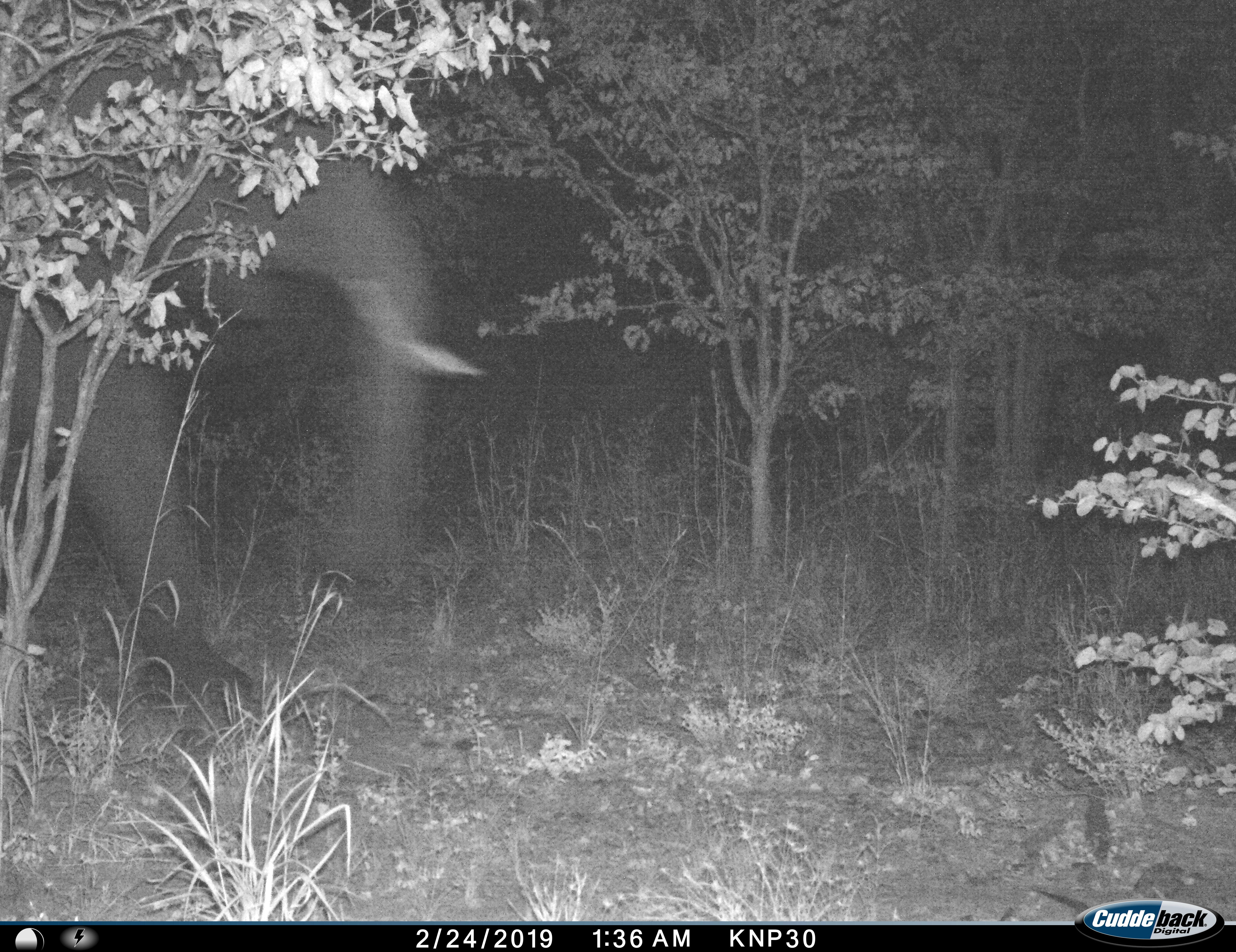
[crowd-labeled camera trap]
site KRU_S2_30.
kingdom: Animalia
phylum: Chordata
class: Mammalia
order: Proboscidea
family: Elephantidae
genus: Loxodonta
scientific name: Loxodonta africana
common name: african bush elephant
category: elephant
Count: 1.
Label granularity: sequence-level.